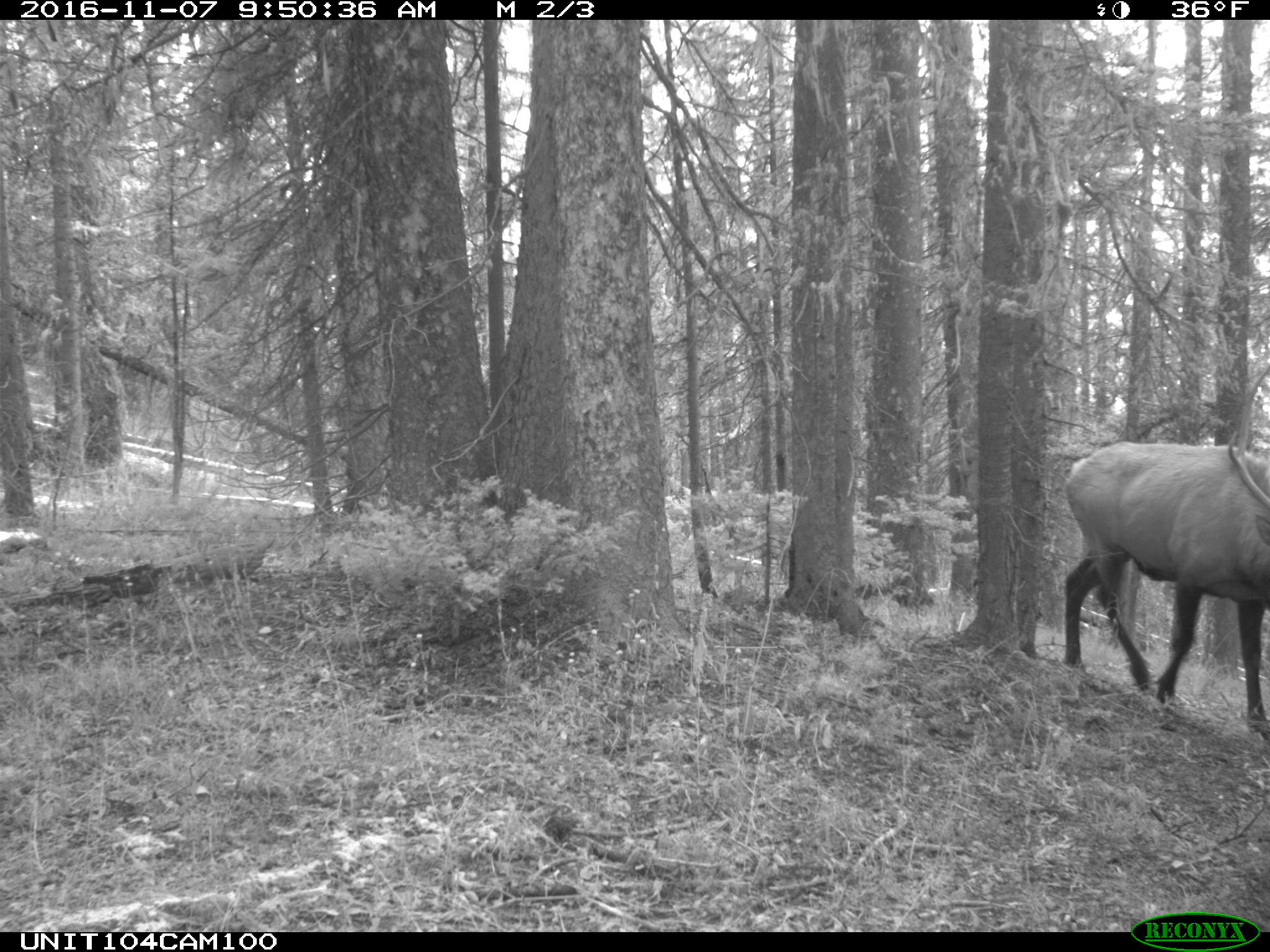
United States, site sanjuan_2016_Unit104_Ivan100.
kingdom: Animalia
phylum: Chordata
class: Mammalia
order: Artiodactyla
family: Cervidae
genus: Cervus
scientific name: Cervus elaphus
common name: red deer